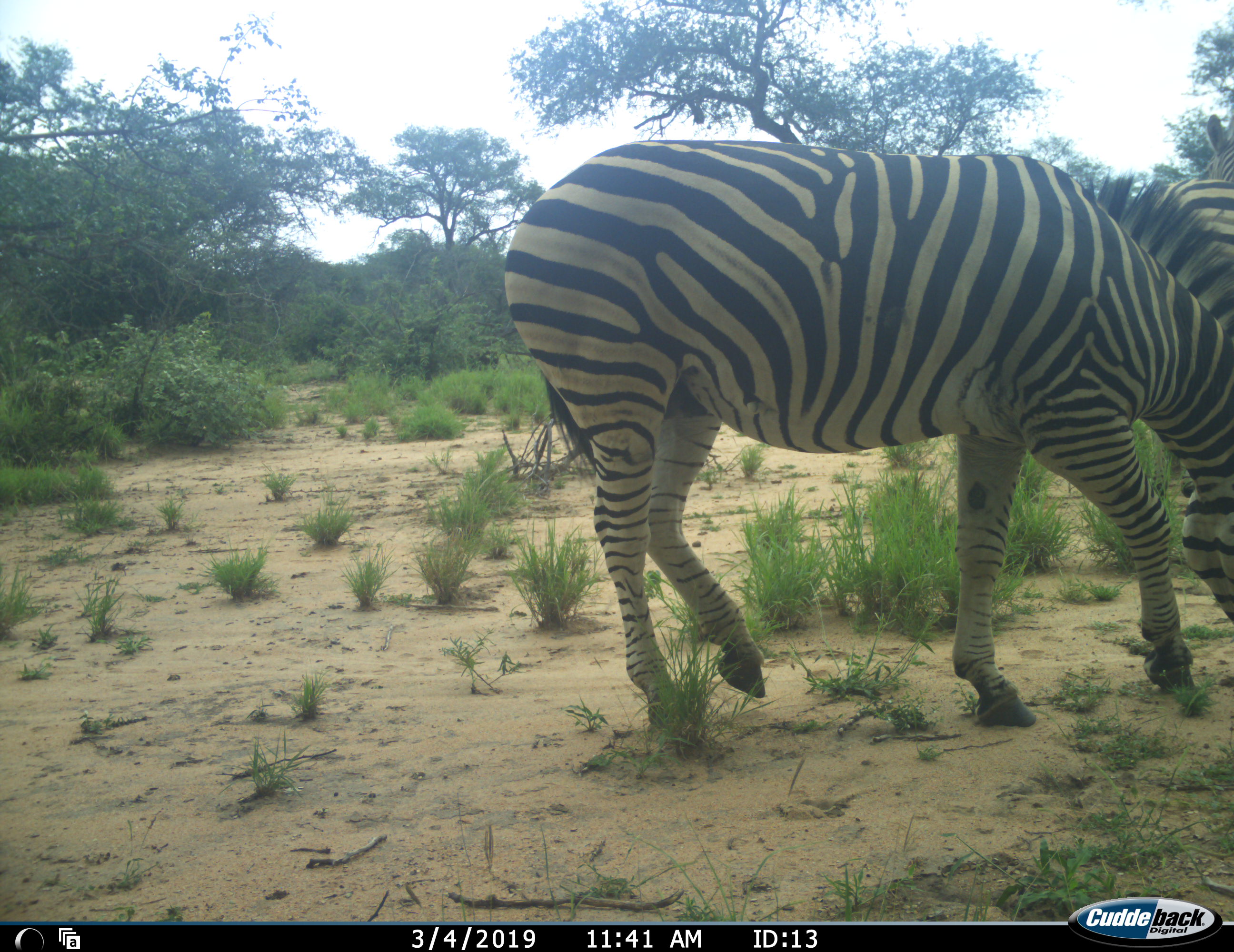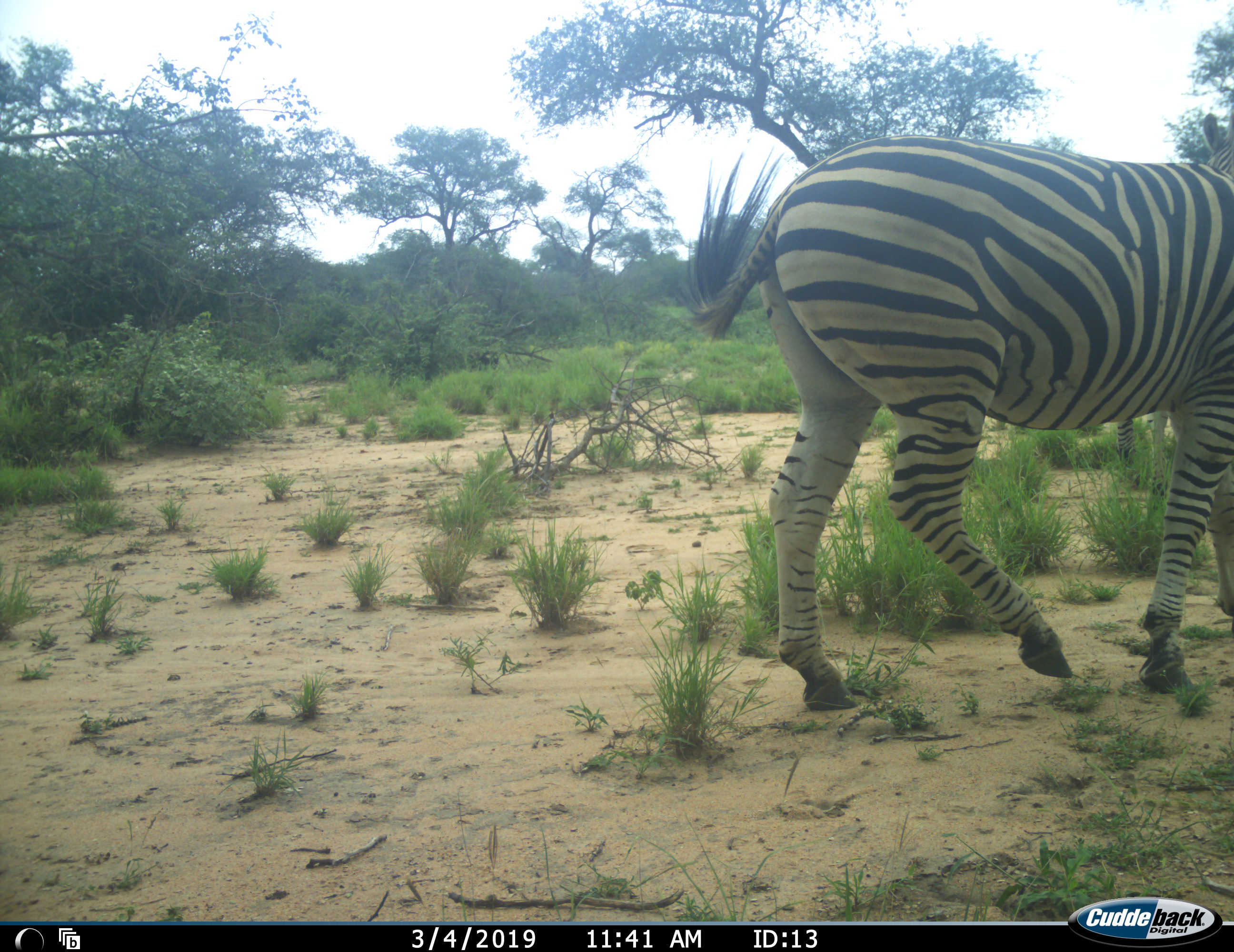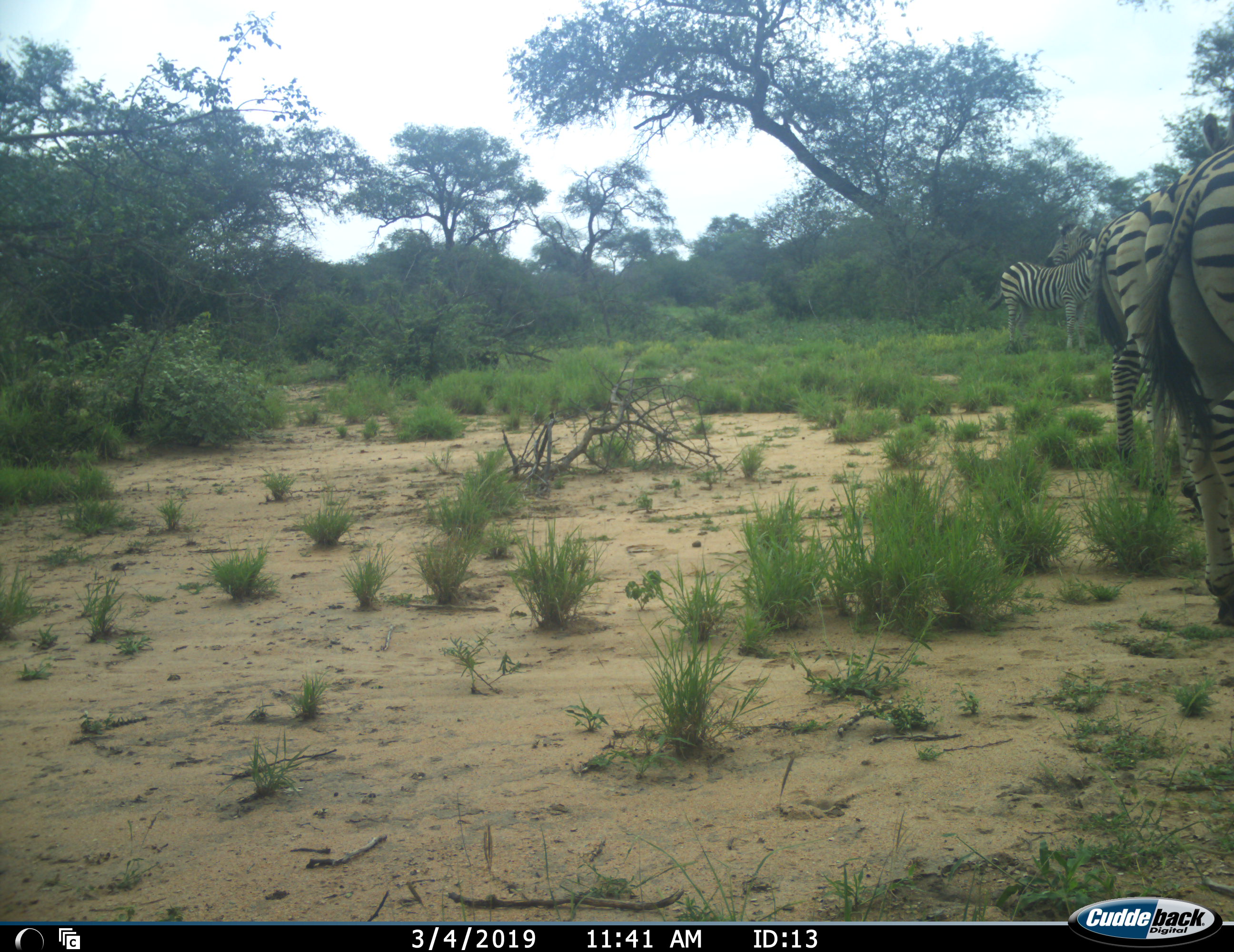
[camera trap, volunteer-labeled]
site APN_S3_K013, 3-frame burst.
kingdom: Animalia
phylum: Chordata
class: Mammalia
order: Perissodactyla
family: Equidae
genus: Equus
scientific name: Equus quagga burchellii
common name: burchell's zebra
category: zebraburchells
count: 3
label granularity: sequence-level